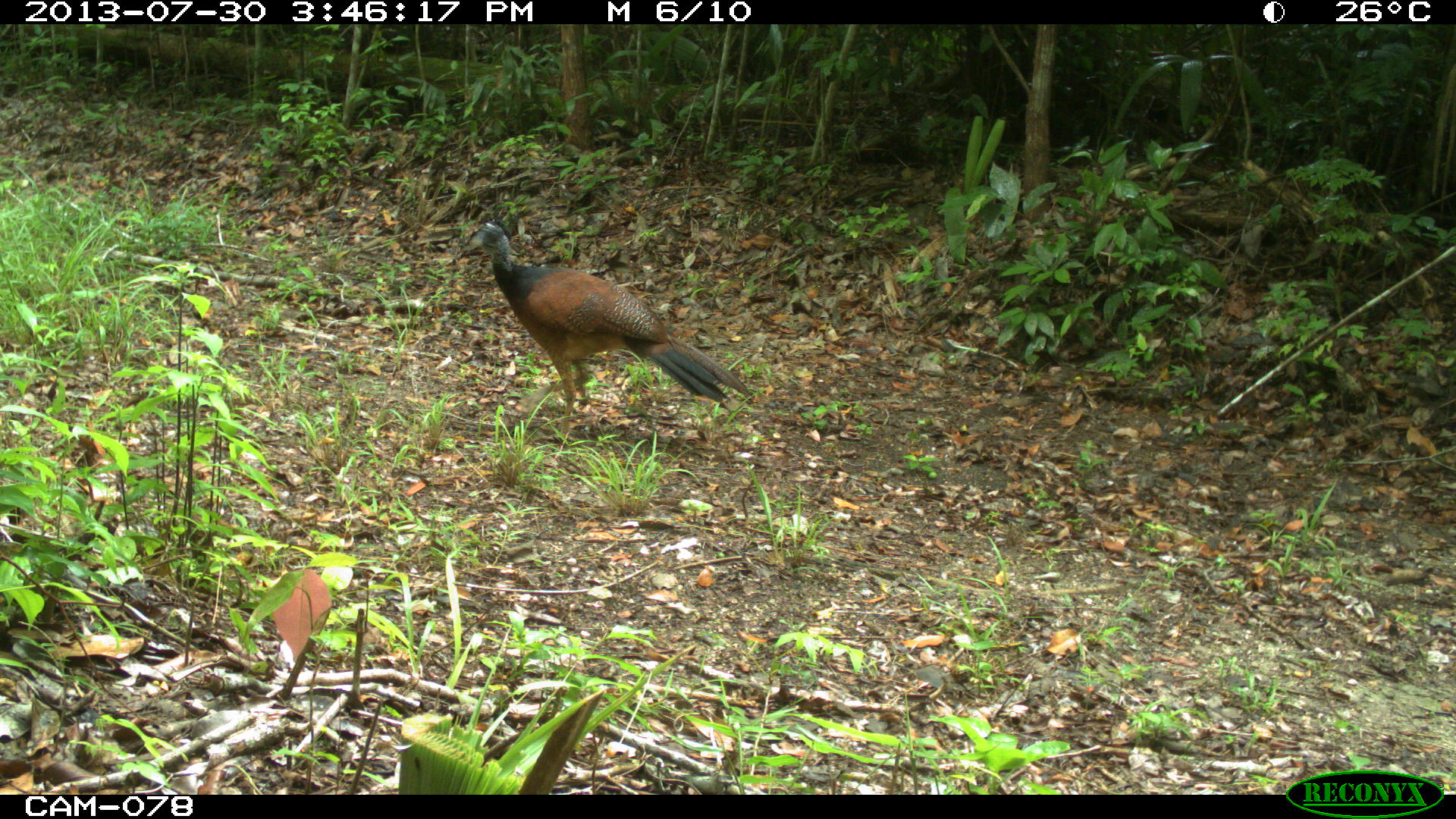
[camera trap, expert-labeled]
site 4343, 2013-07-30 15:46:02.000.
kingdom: Animalia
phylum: Chordata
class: Aves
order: Galliformes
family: Cracidae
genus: Crax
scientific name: Crax rubra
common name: great curassow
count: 2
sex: female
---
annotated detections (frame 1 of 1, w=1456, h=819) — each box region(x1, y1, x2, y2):
crax rubra: region(457, 220, 749, 441)